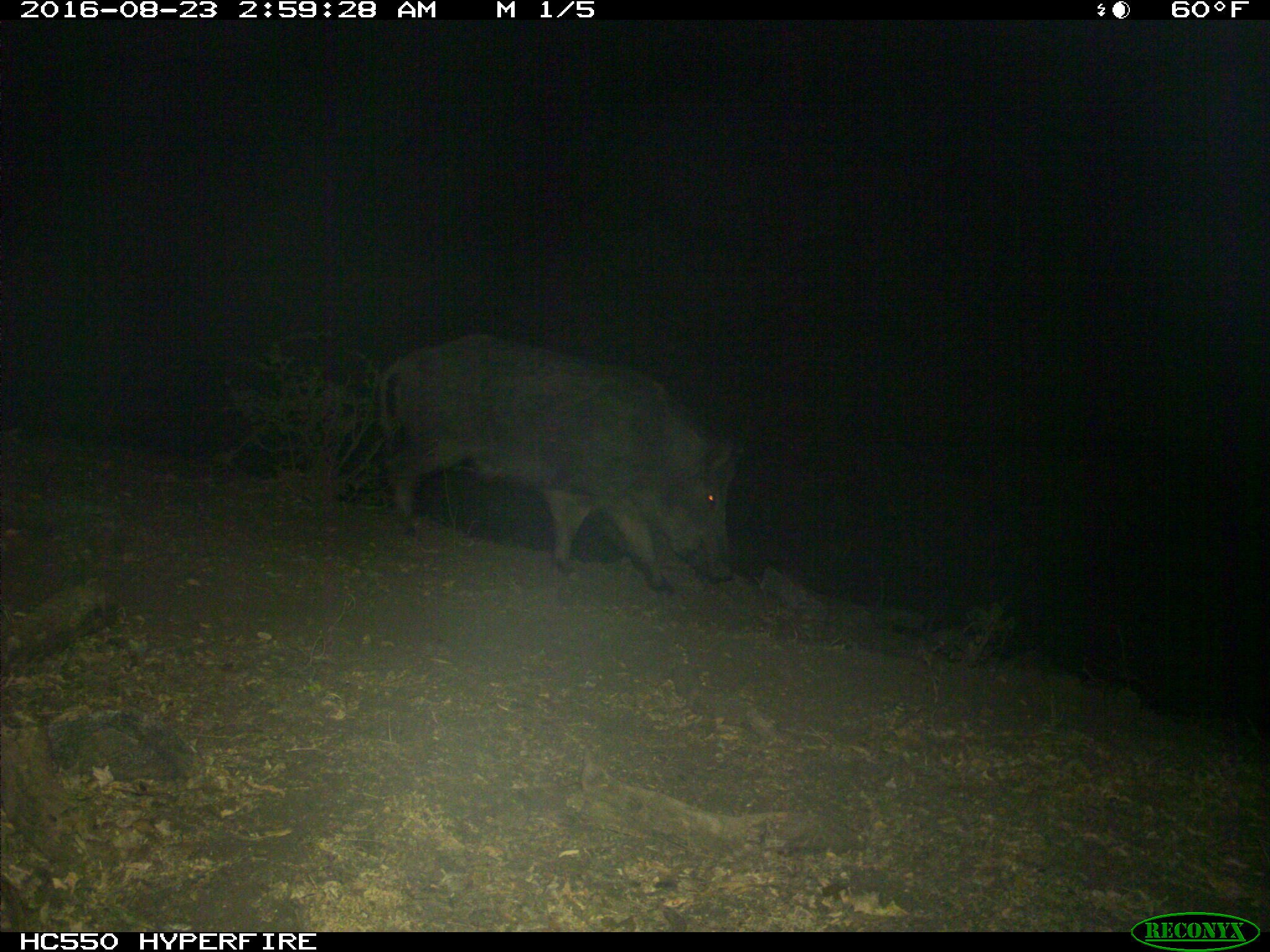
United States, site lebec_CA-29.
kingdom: Animalia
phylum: Chordata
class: Mammalia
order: Artiodactyla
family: Suidae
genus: Sus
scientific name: Sus scrofa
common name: wild boar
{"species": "Sus scrofa (wild boar)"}